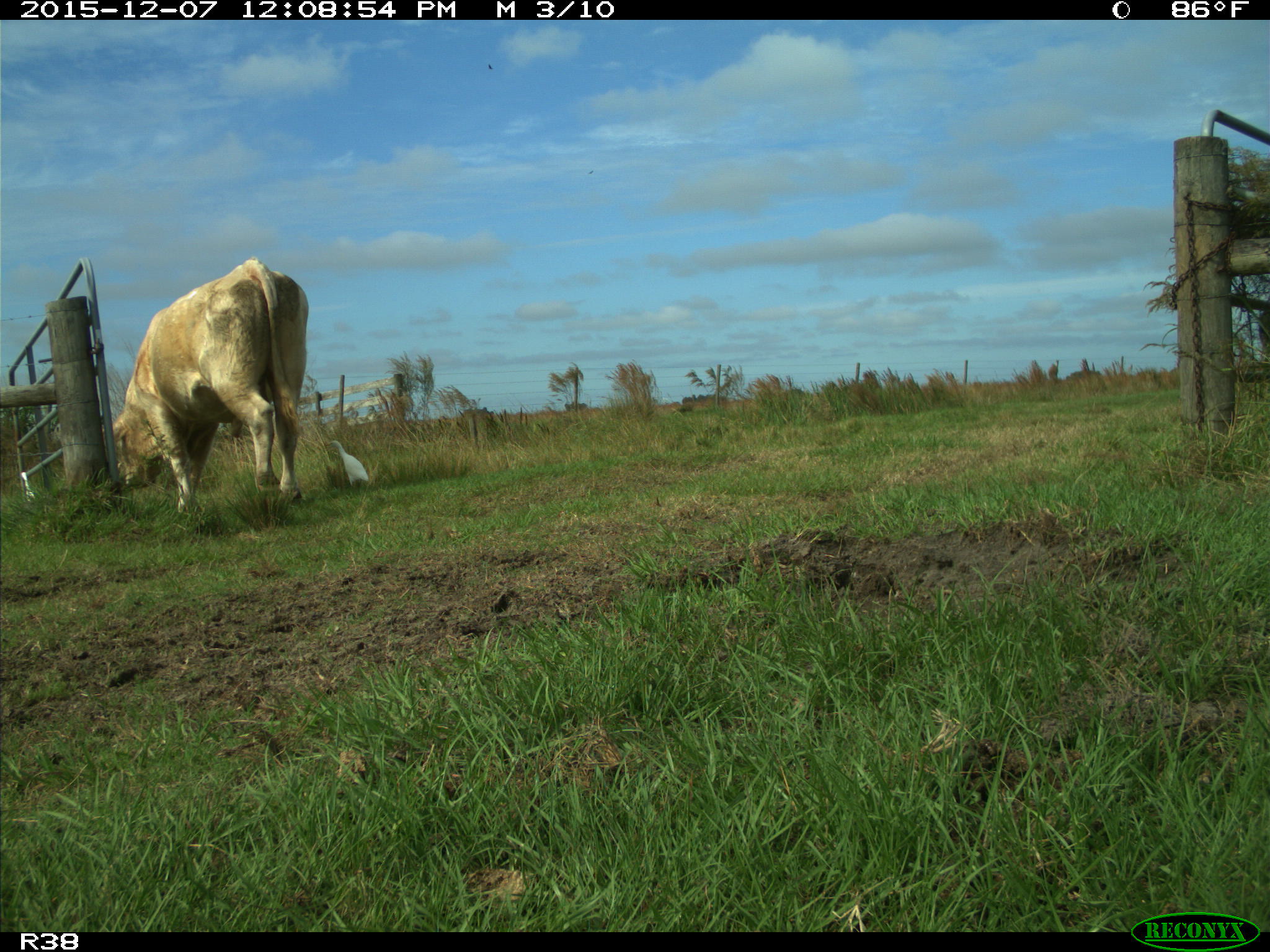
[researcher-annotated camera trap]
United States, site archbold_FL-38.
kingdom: Animalia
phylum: Chordata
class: Mammalia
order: Artiodactyla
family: Bovidae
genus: Bos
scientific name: Bos taurus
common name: domestic cow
Bos taurus (domestic cow).